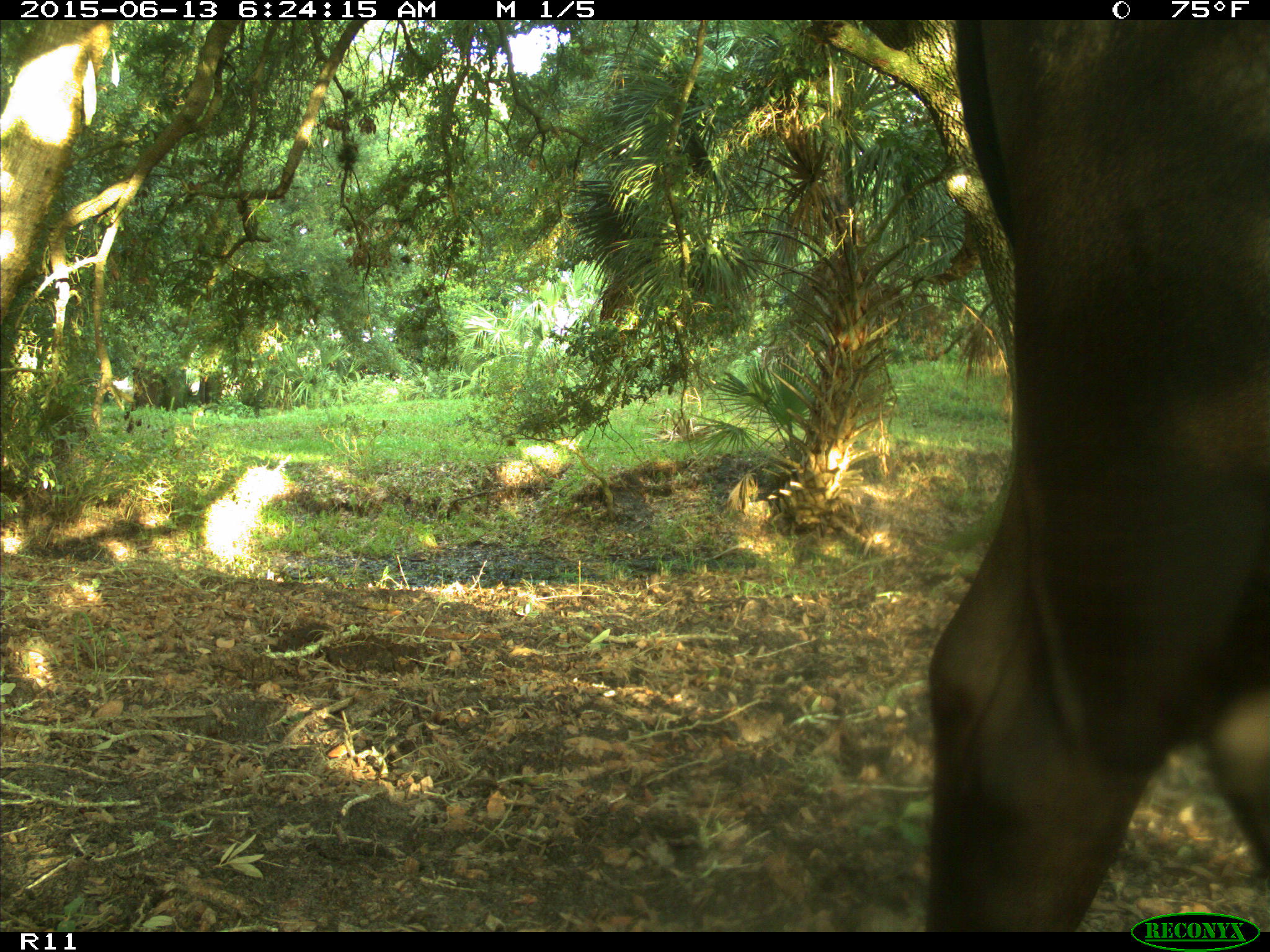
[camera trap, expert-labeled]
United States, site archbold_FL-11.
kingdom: Animalia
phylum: Chordata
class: Mammalia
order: Artiodactyla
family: Bovidae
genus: Bos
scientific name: Bos taurus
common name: domestic cow